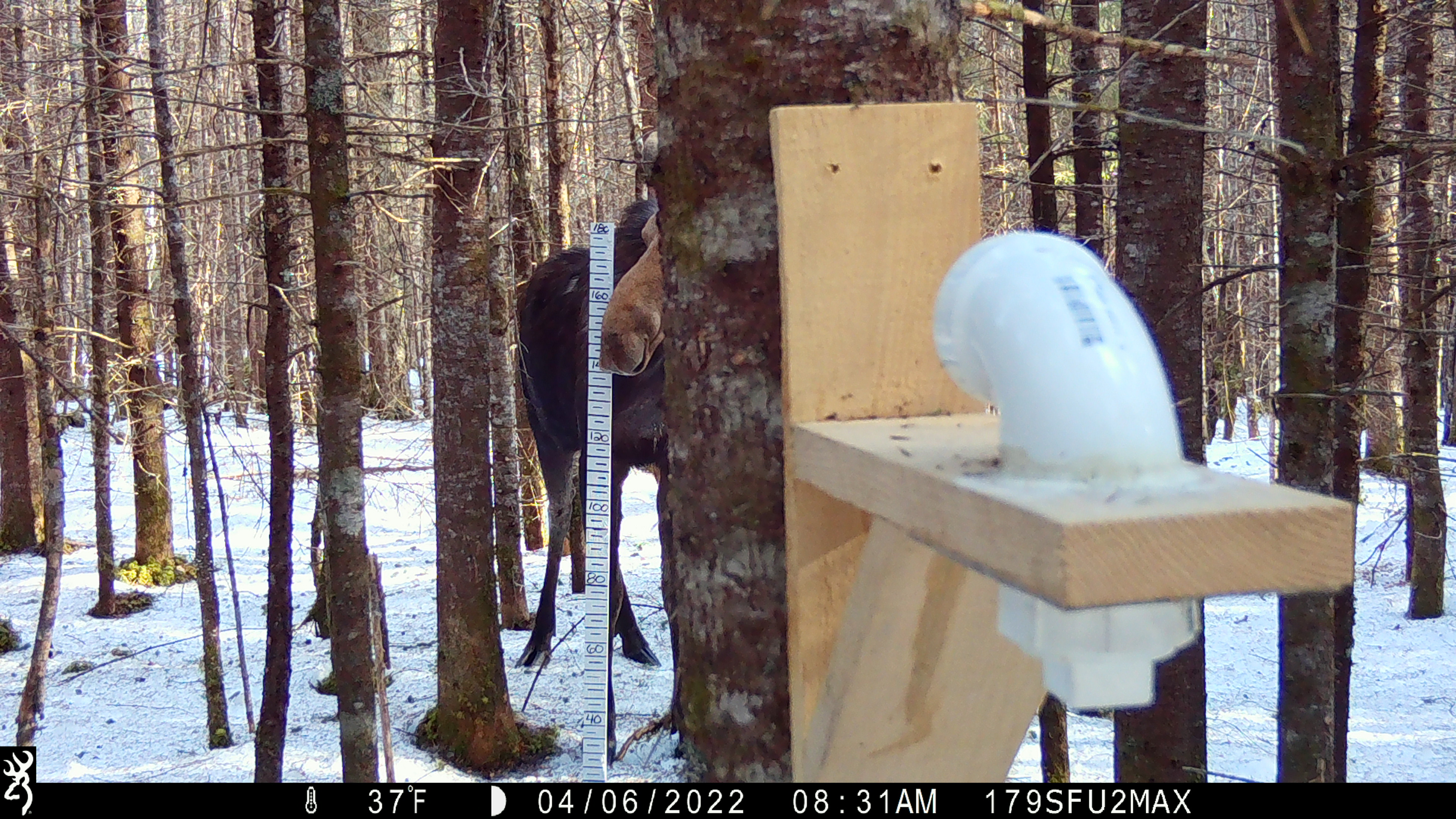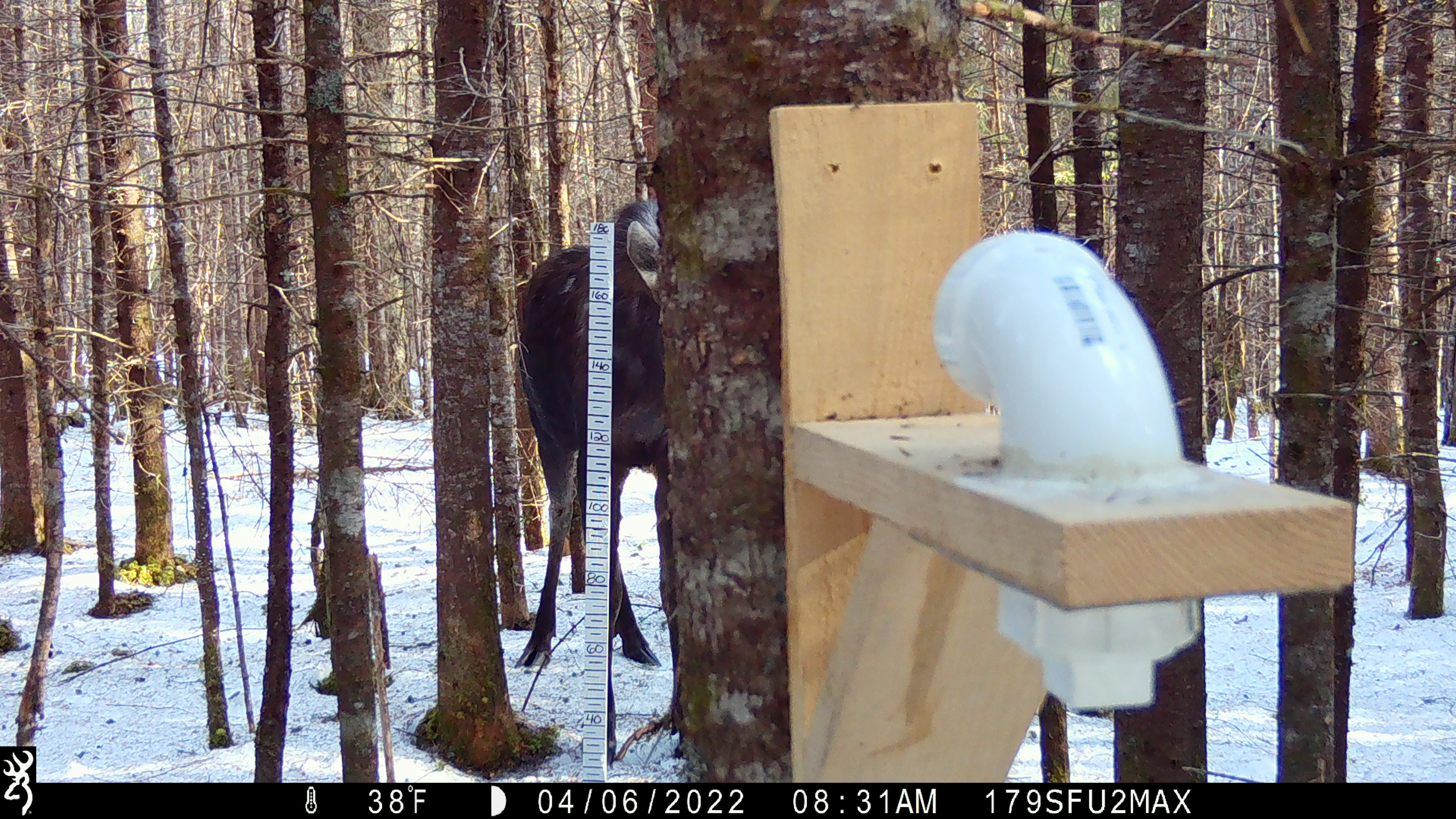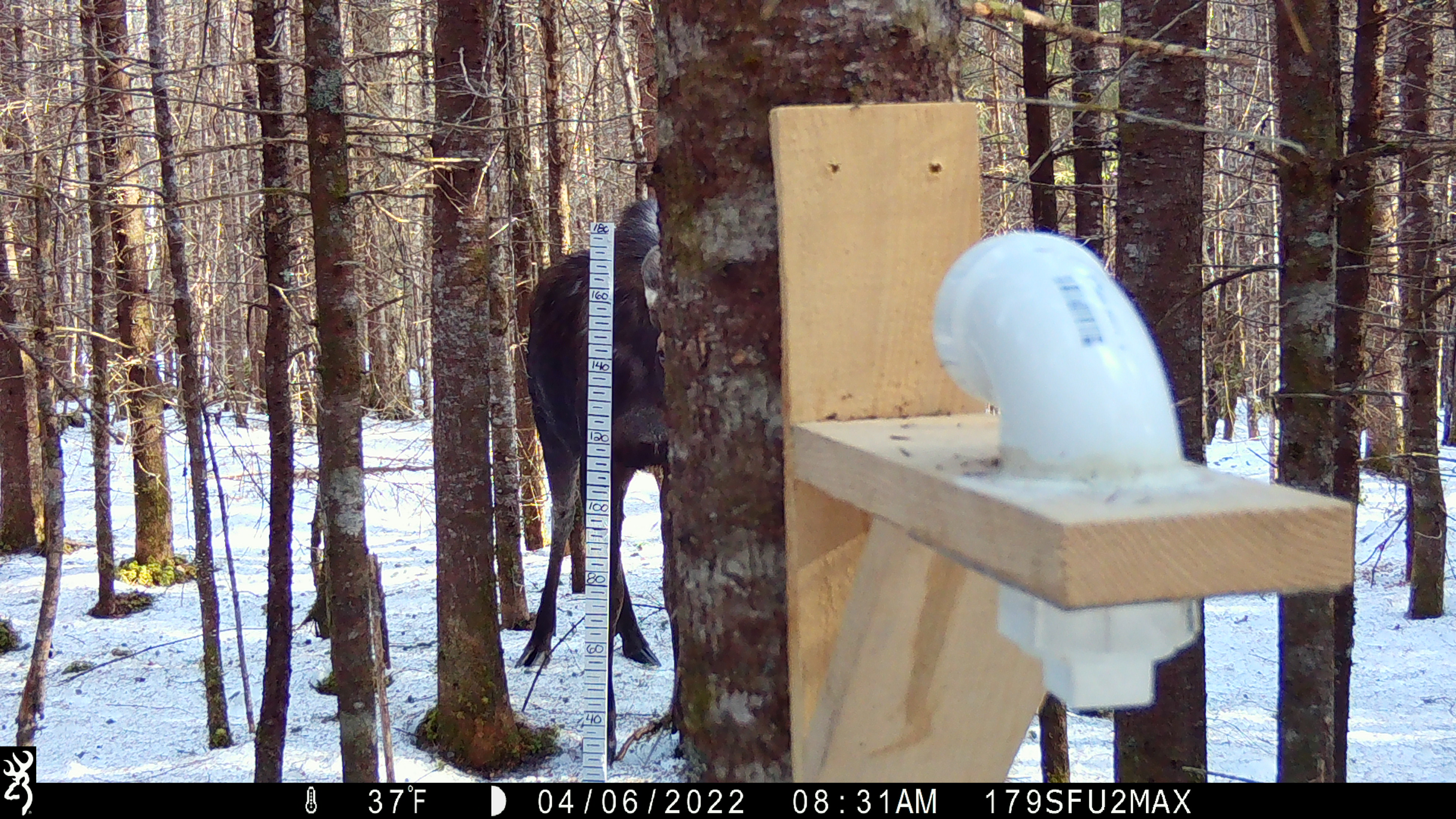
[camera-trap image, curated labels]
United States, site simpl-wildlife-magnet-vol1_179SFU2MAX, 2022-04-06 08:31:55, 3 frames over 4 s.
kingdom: Animalia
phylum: Chordata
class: Mammalia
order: Artiodactyla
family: Cervidae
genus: Alces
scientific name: Alces alces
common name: moose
Moose (Alces alces).